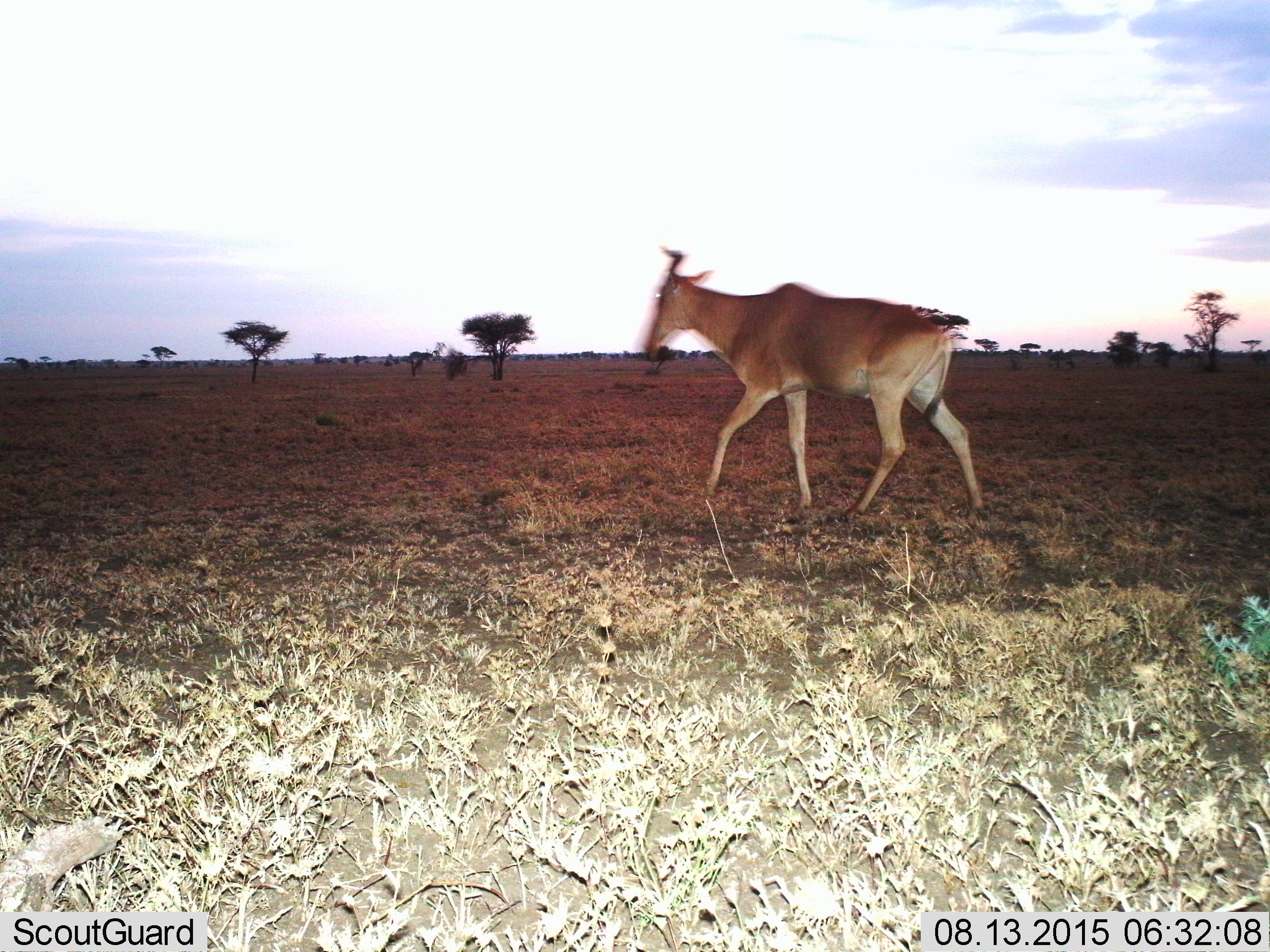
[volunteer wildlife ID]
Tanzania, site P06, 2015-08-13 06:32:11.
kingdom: Animalia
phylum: Chordata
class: Mammalia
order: Artiodactyla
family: Bovidae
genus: Alcelaphus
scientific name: Alcelaphus buselaphus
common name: hartebeest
Hartebeest (Alcelaphus buselaphus), count 1. Behavior (volunteer vote fractions): standing 14%, resting 0%, moving 100%, interacting 0%. Young present (vote fraction): 0%. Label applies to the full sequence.